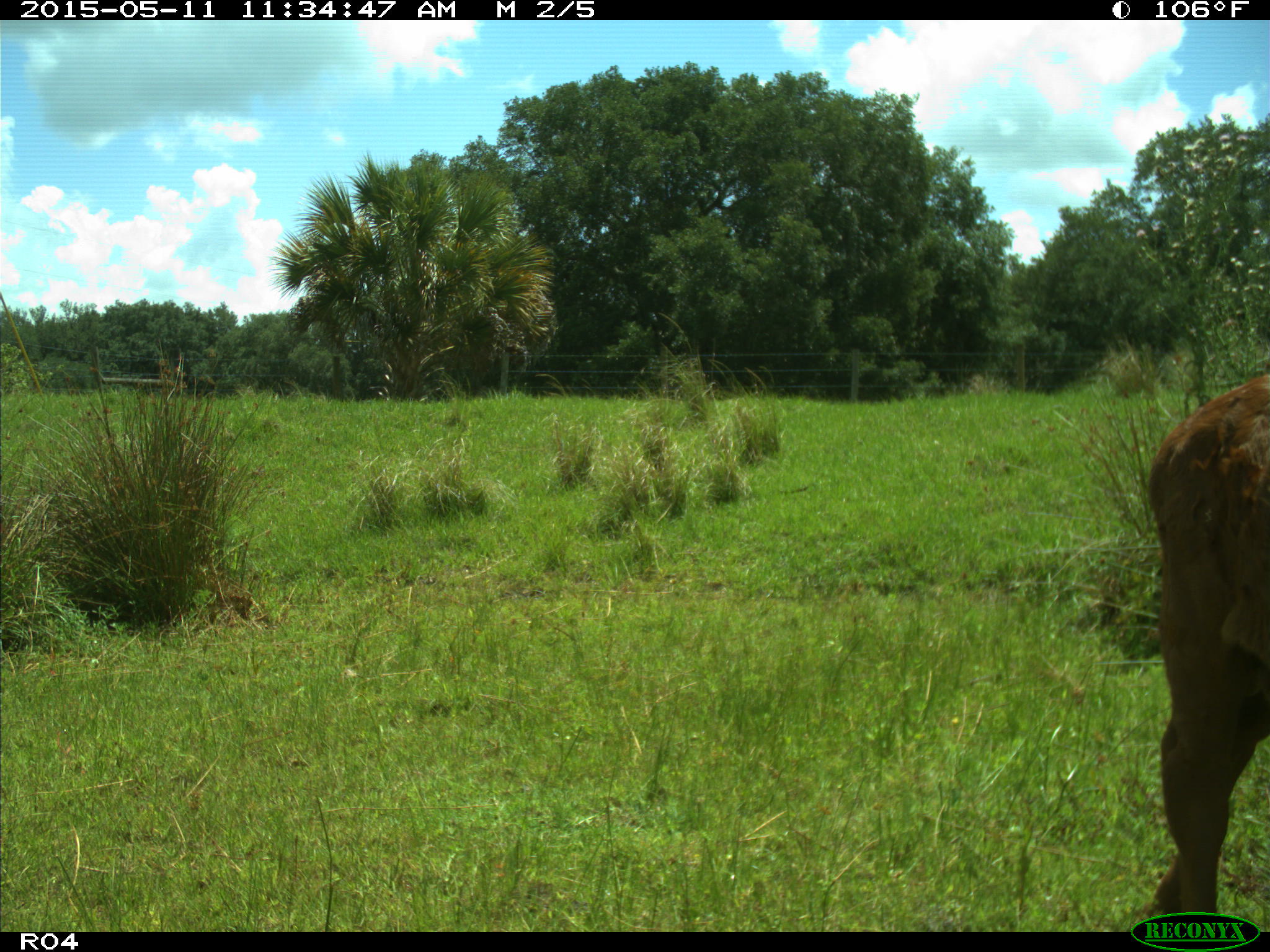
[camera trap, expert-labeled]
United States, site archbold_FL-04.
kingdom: Animalia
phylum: Chordata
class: Mammalia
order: Artiodactyla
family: Bovidae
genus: Bos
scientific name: Bos taurus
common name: domestic cow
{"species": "Bos taurus (domestic cow)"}